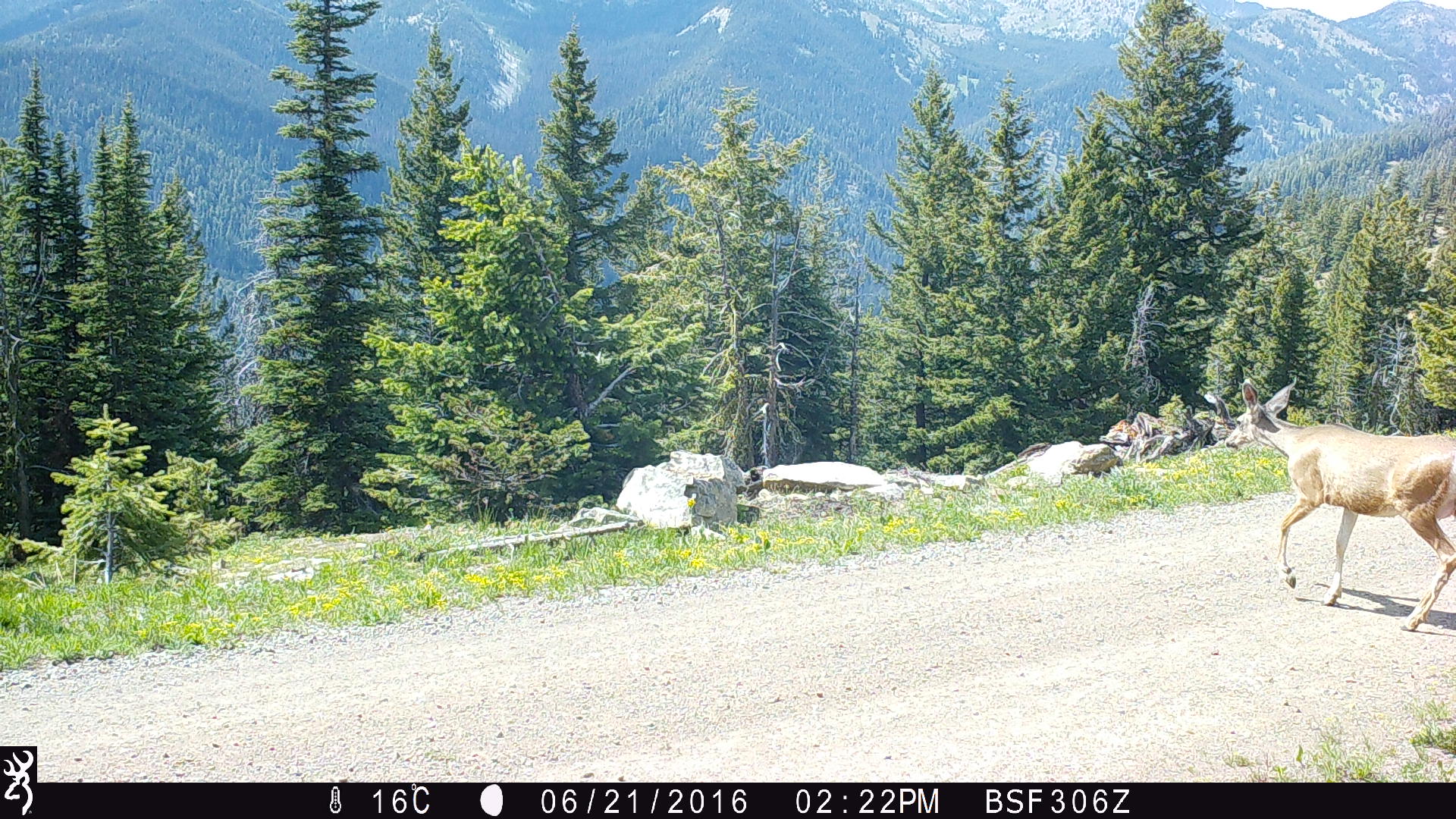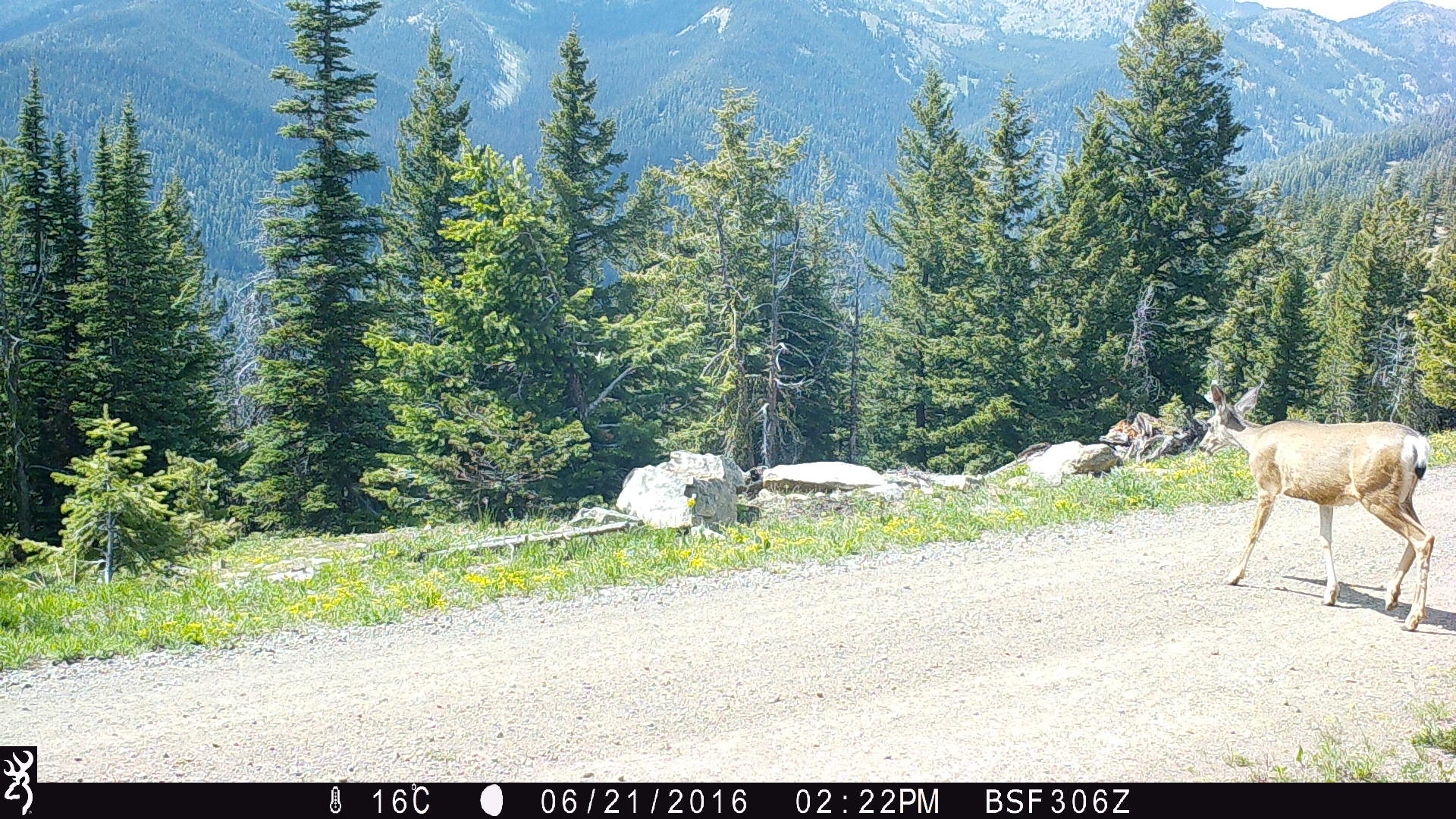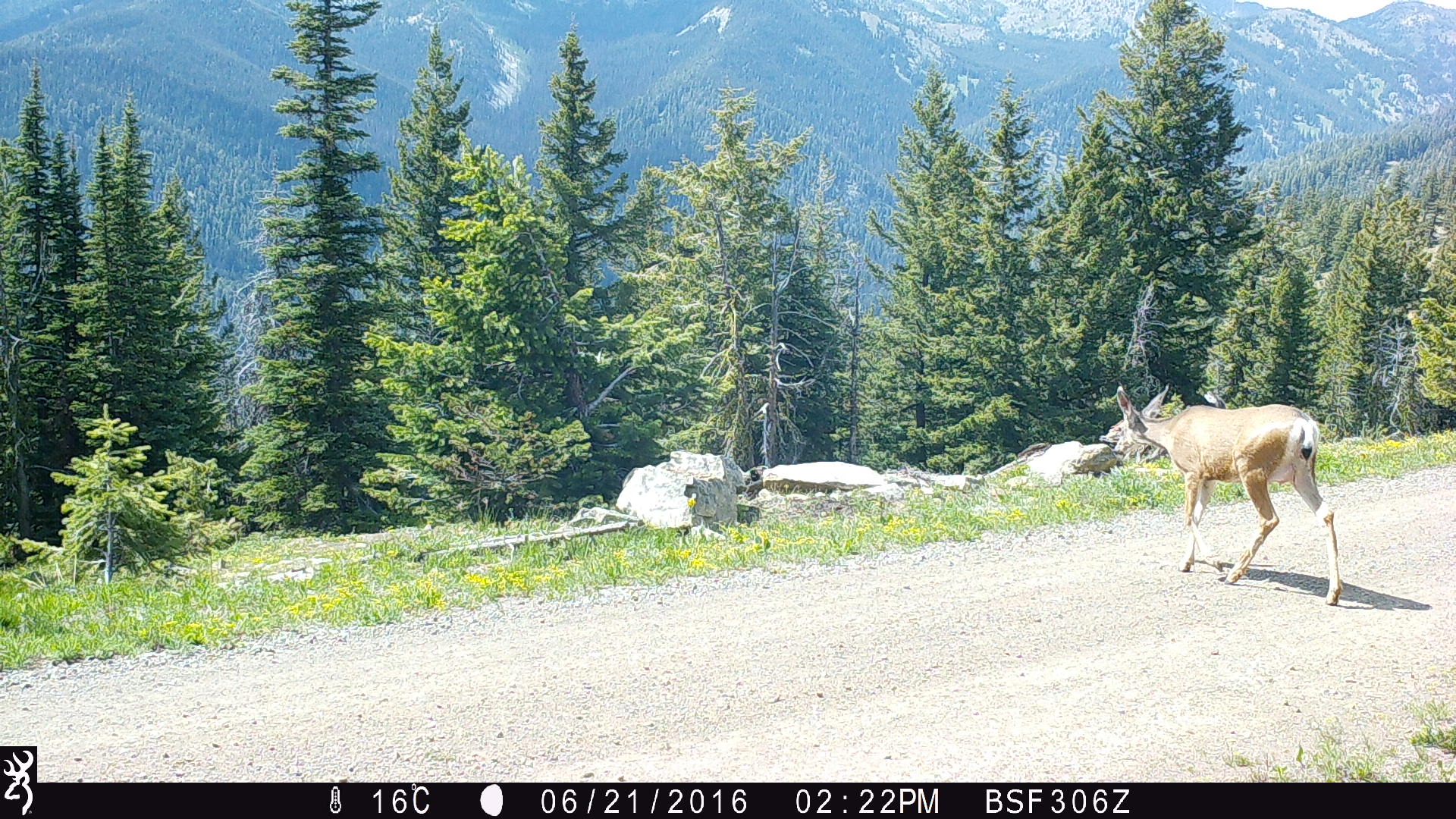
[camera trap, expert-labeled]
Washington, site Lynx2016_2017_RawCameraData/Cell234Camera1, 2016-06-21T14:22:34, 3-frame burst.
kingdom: Animalia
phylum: Chordata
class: Mammalia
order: Artiodactyla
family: Cervidae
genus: Odocoileus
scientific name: Odocoileus hemionus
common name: mule deer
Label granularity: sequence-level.